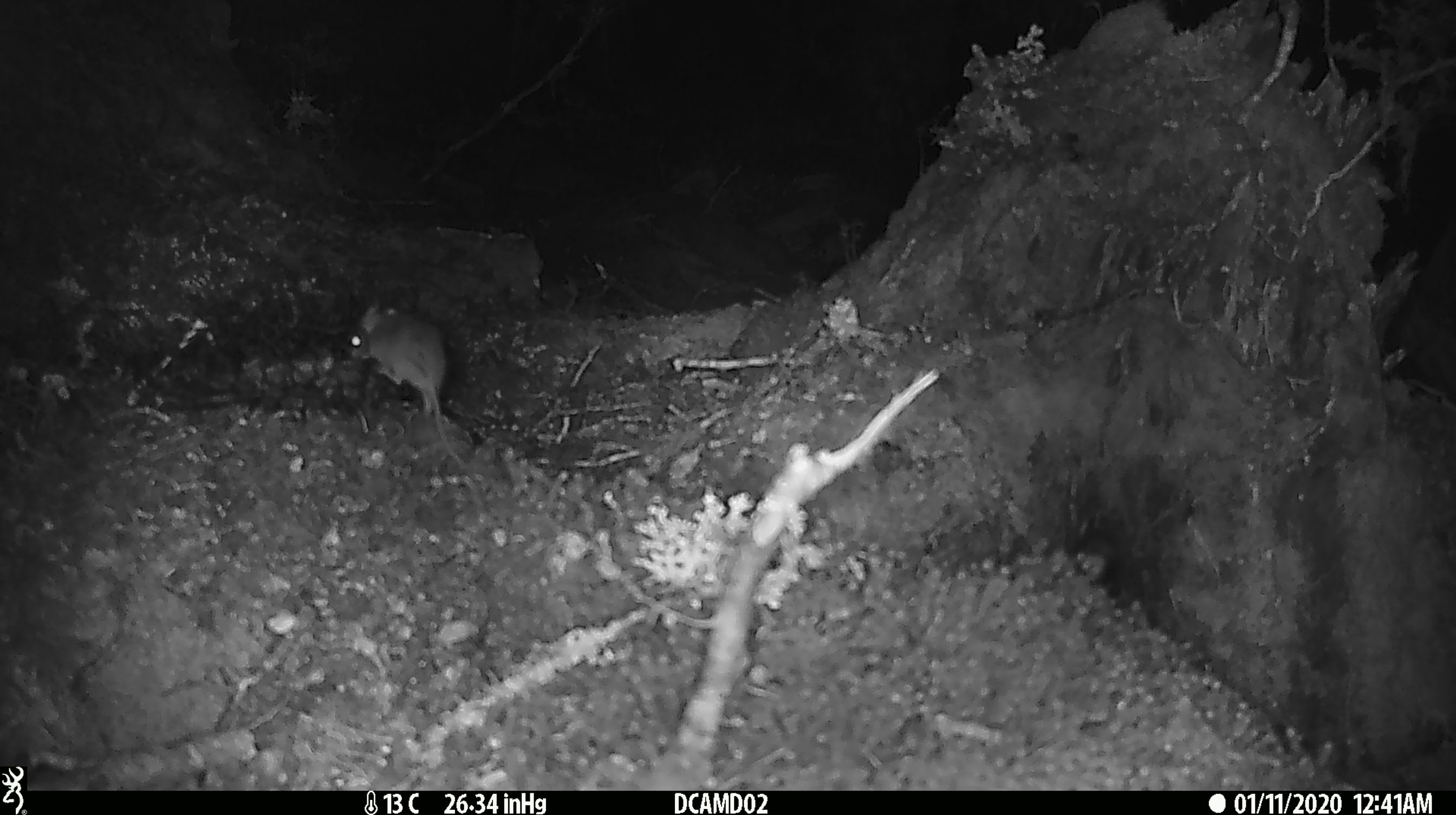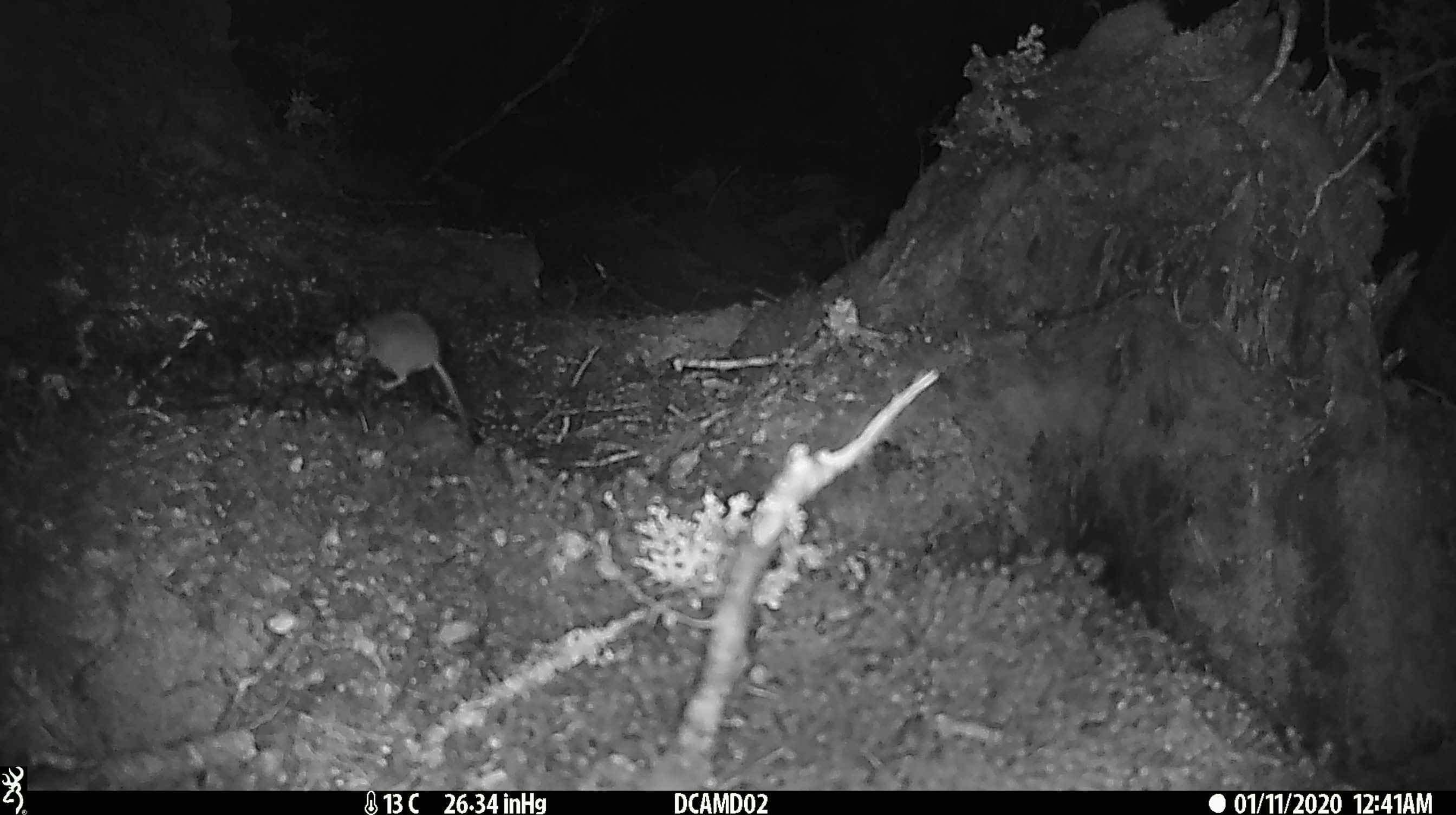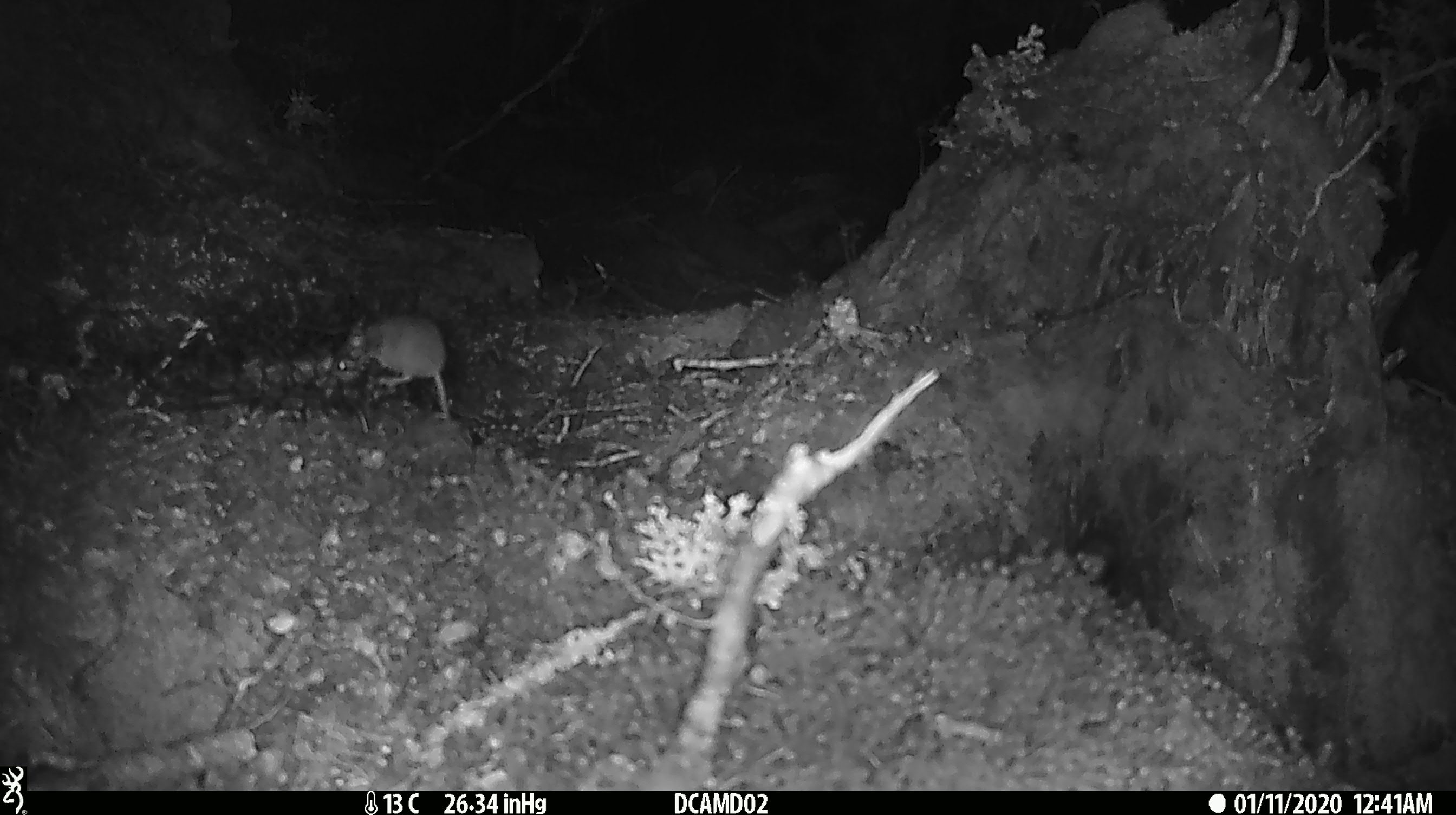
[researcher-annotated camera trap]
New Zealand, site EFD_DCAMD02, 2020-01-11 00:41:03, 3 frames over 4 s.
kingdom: Animalia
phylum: Chordata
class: Mammalia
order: Rodentia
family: Muridae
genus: Mus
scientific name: Mus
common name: mouse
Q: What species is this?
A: Mouse (Mus).